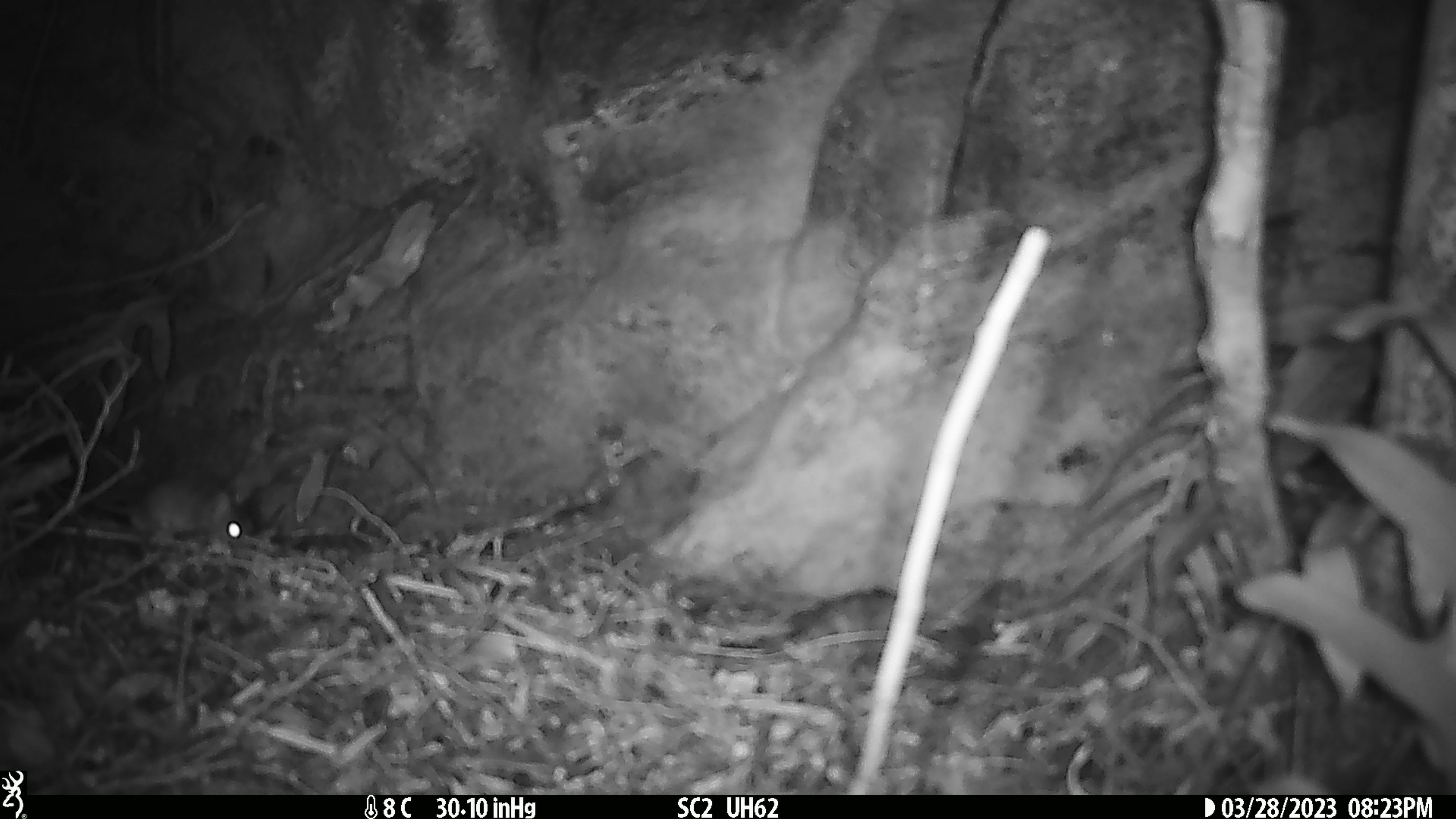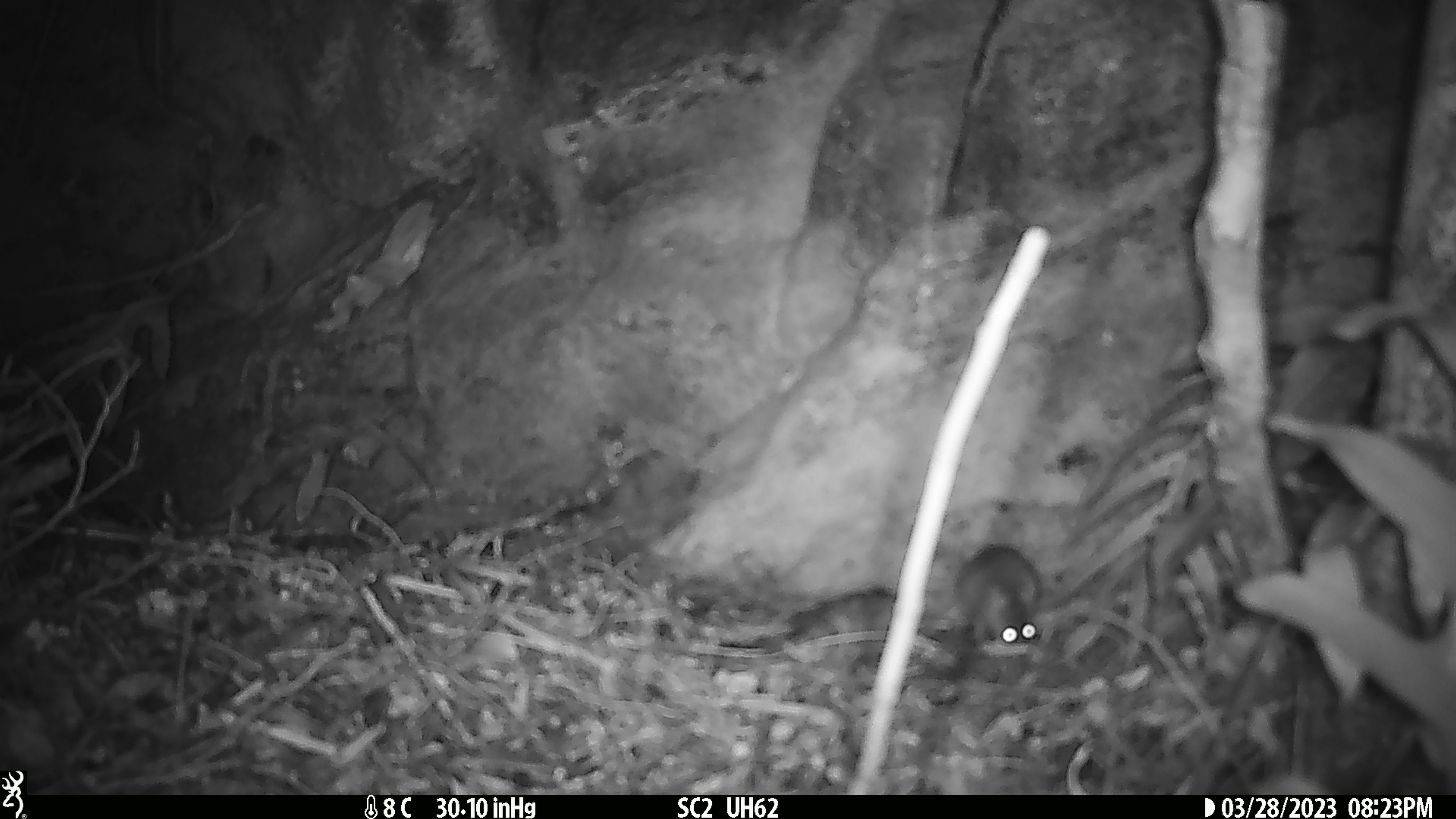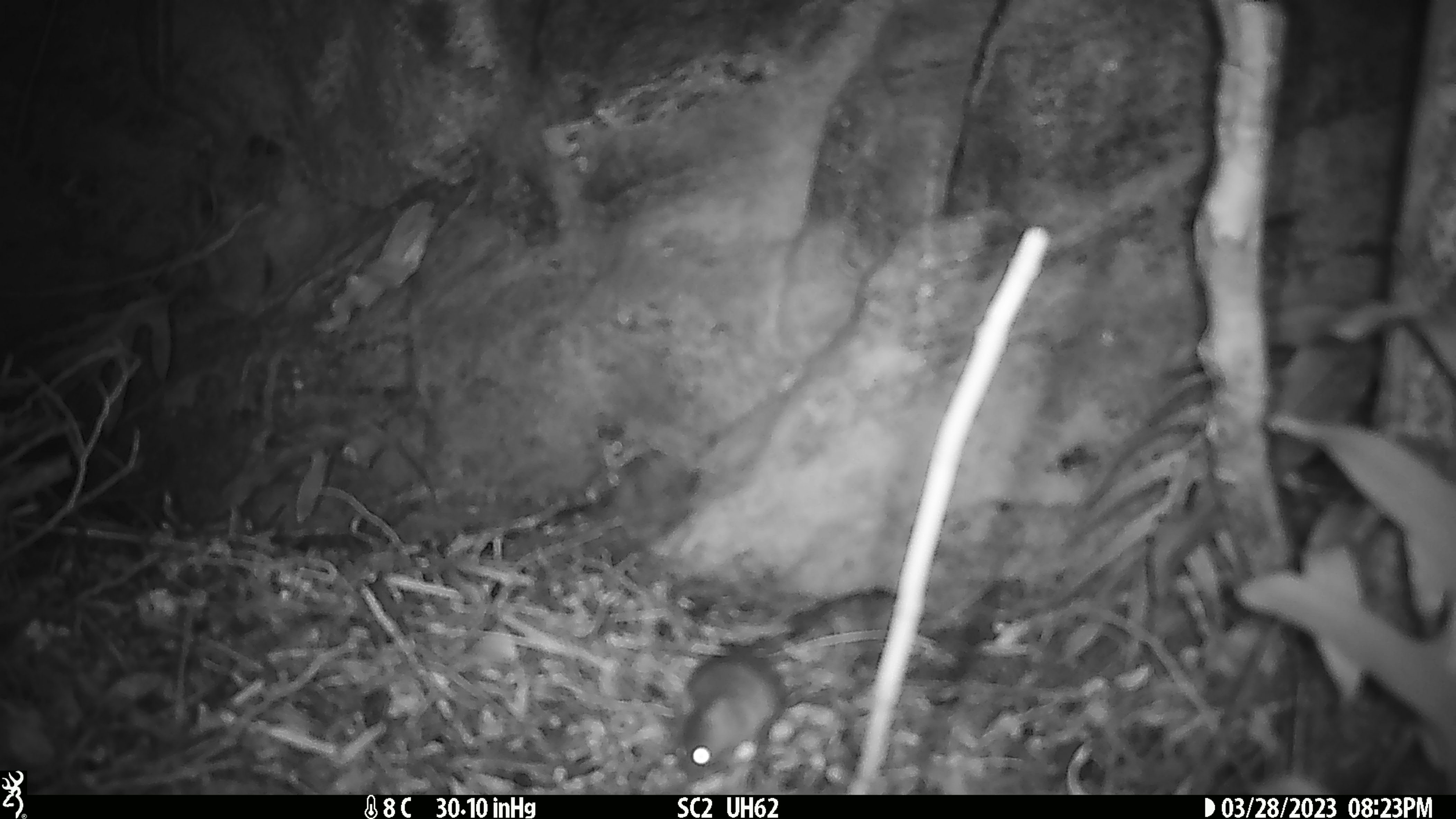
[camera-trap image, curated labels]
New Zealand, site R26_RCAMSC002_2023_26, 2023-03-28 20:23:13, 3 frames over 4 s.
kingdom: Animalia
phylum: Chordata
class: Mammalia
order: Rodentia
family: Muridae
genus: Mus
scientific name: Mus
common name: mouse